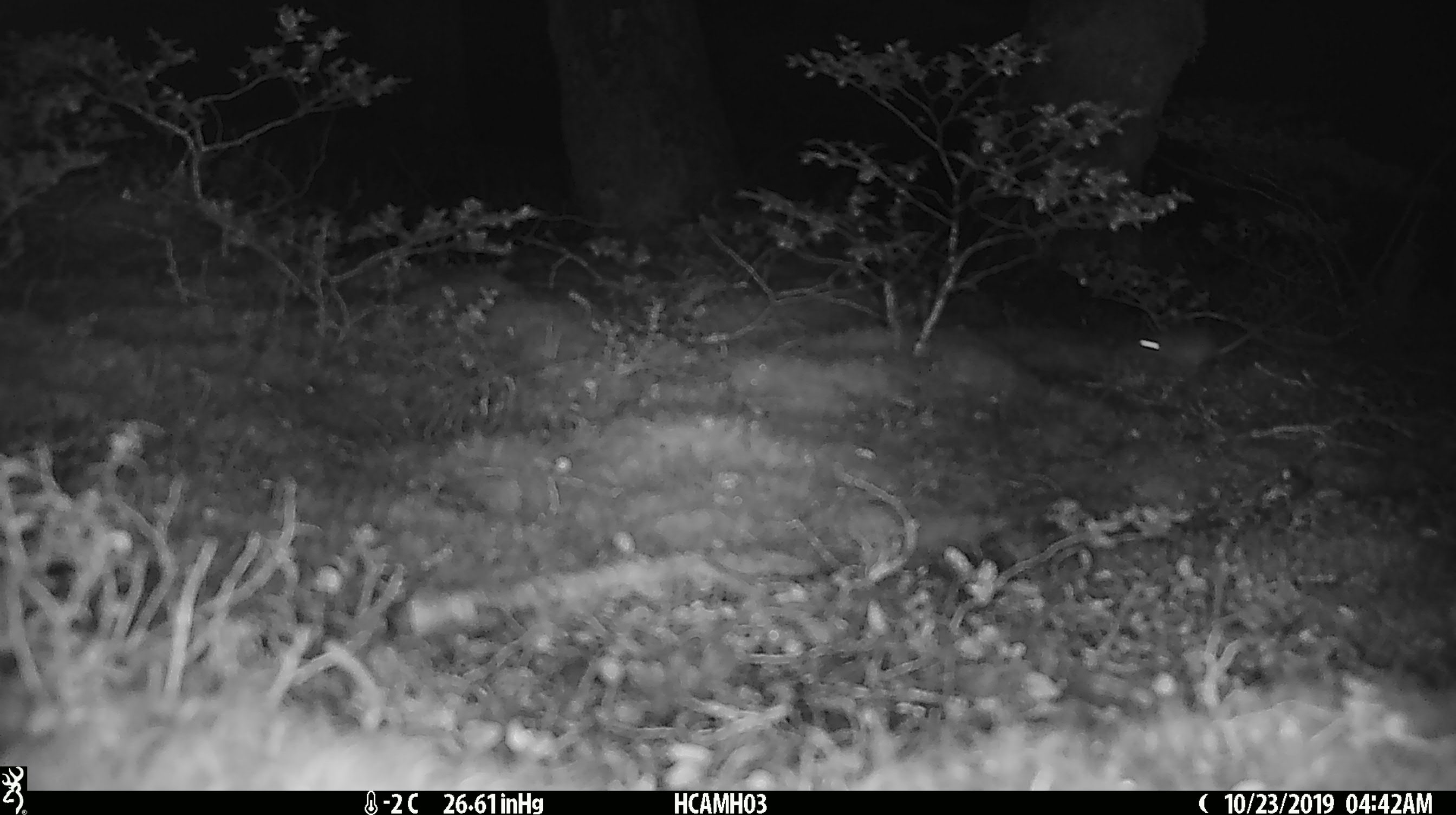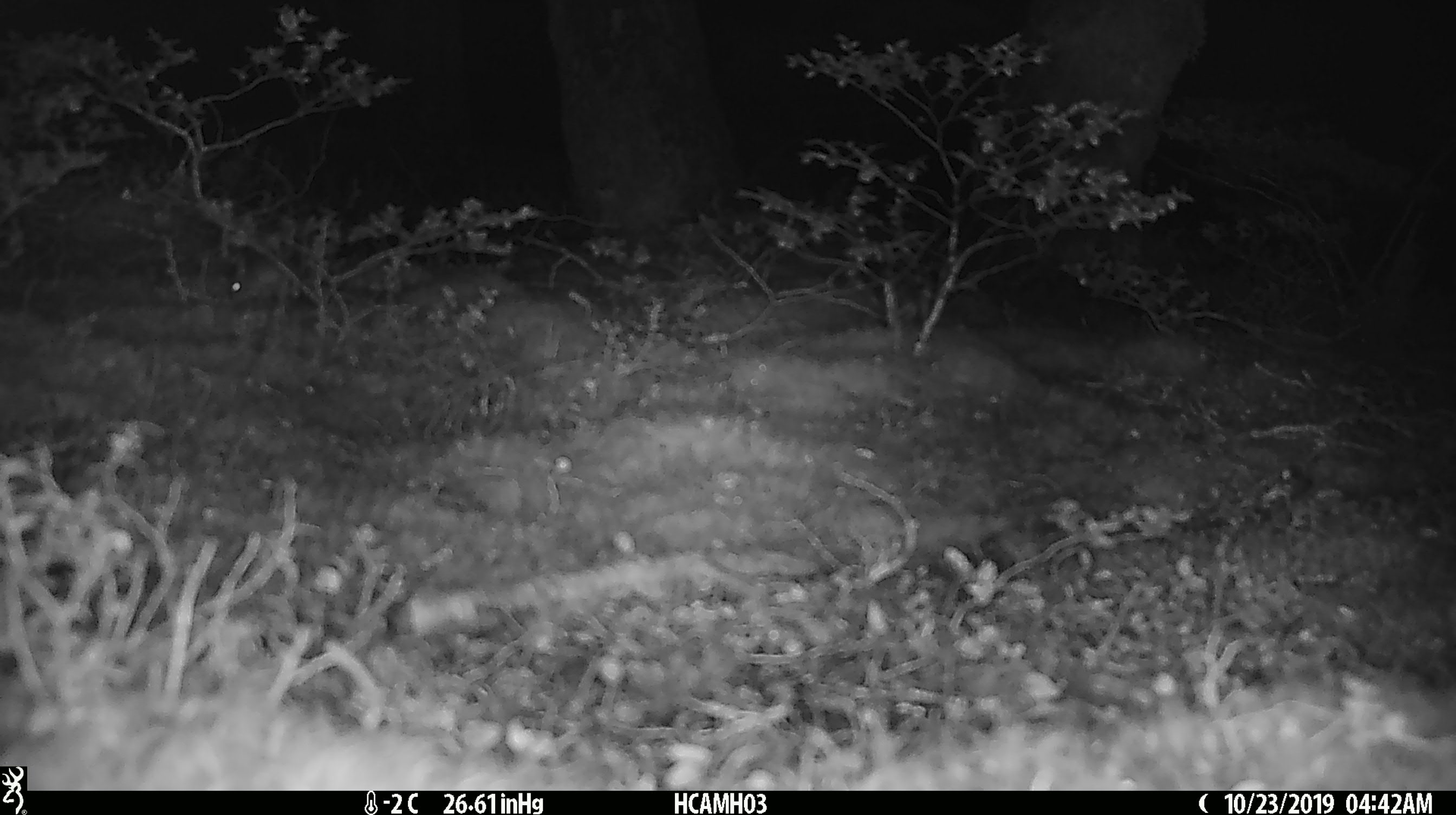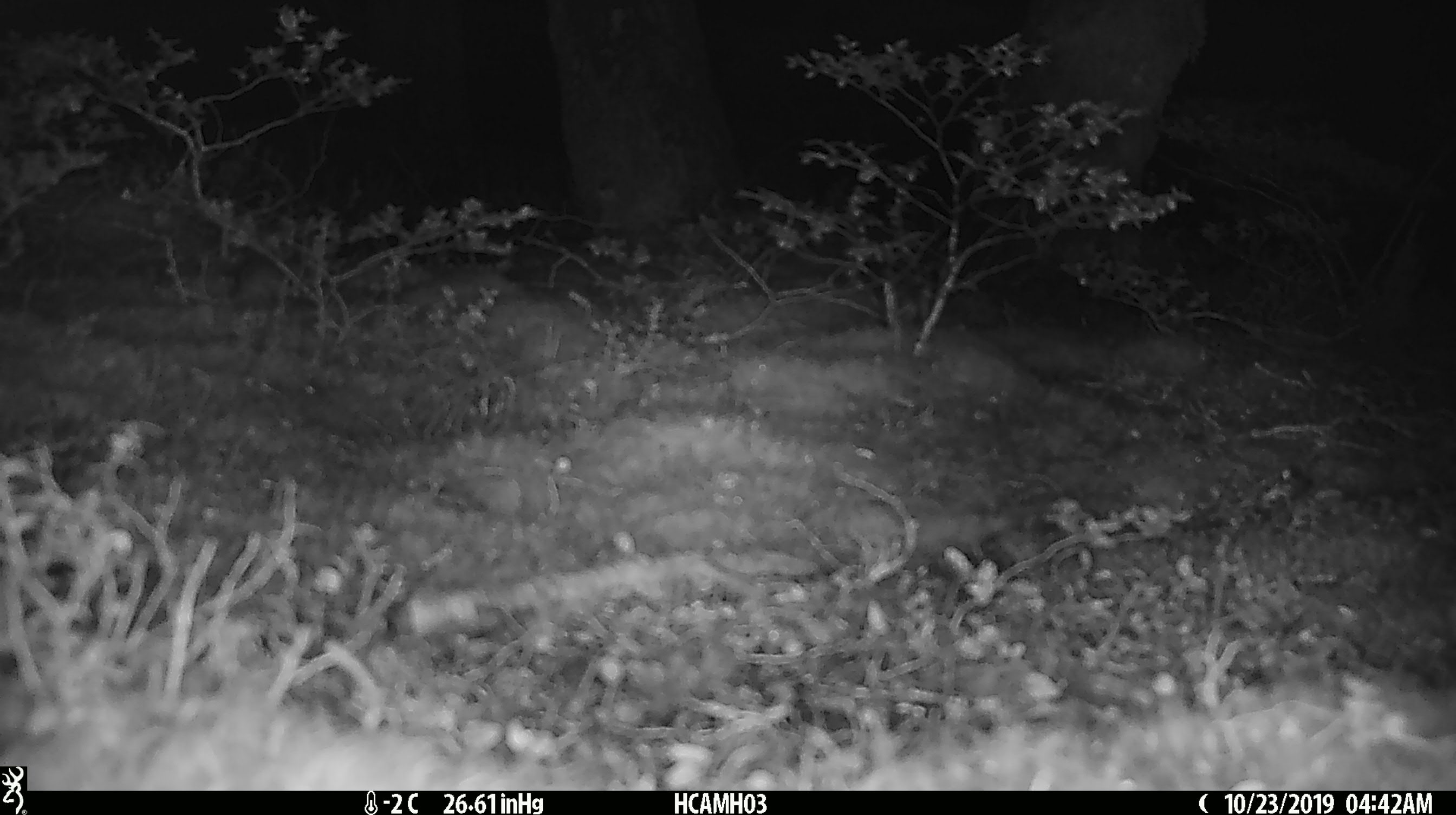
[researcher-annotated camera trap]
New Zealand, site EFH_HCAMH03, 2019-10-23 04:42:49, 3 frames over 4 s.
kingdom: Animalia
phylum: Chordata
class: Mammalia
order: Rodentia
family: Muridae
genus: Mus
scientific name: Mus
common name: mouse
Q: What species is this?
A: Mouse (Mus).